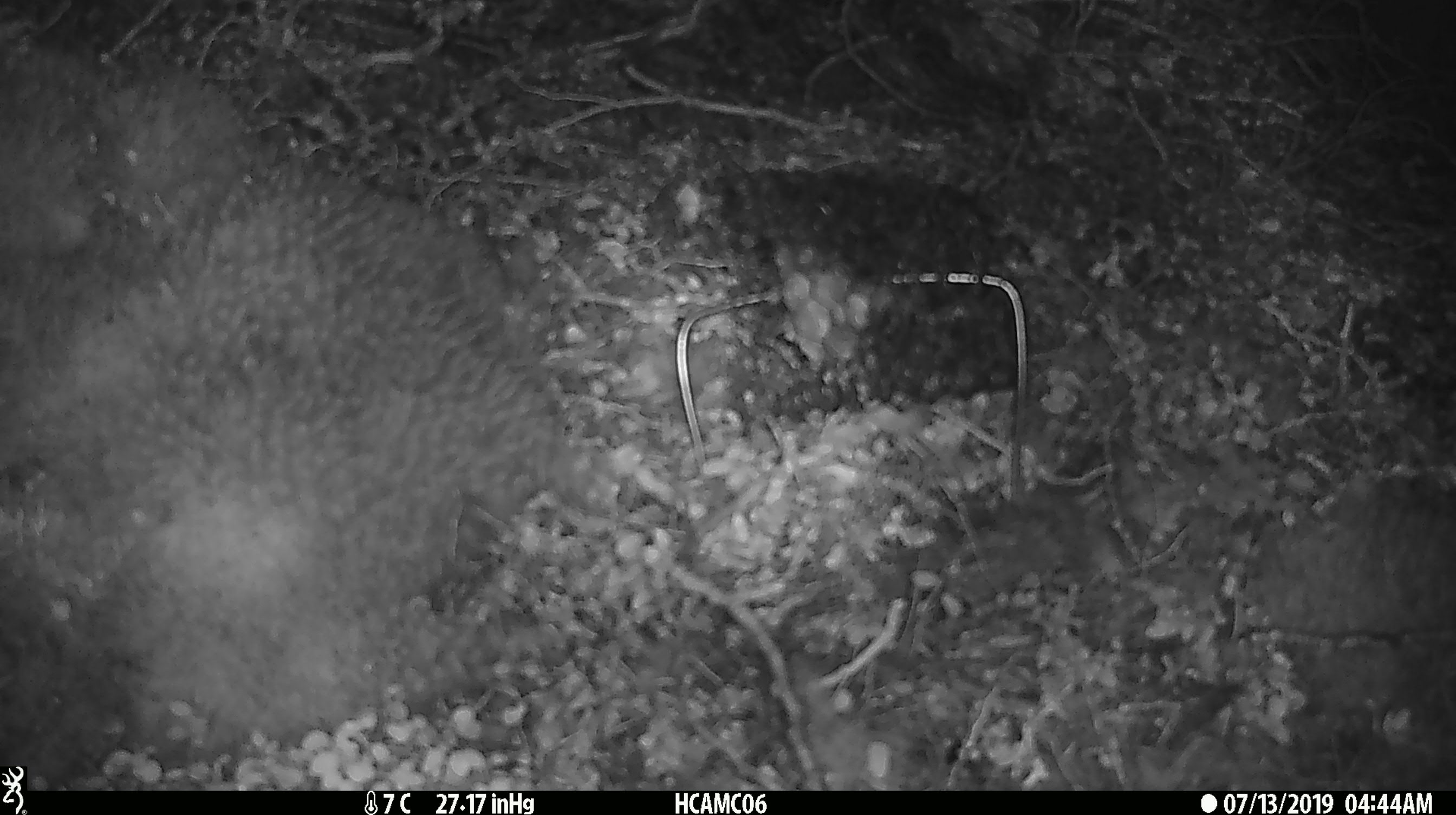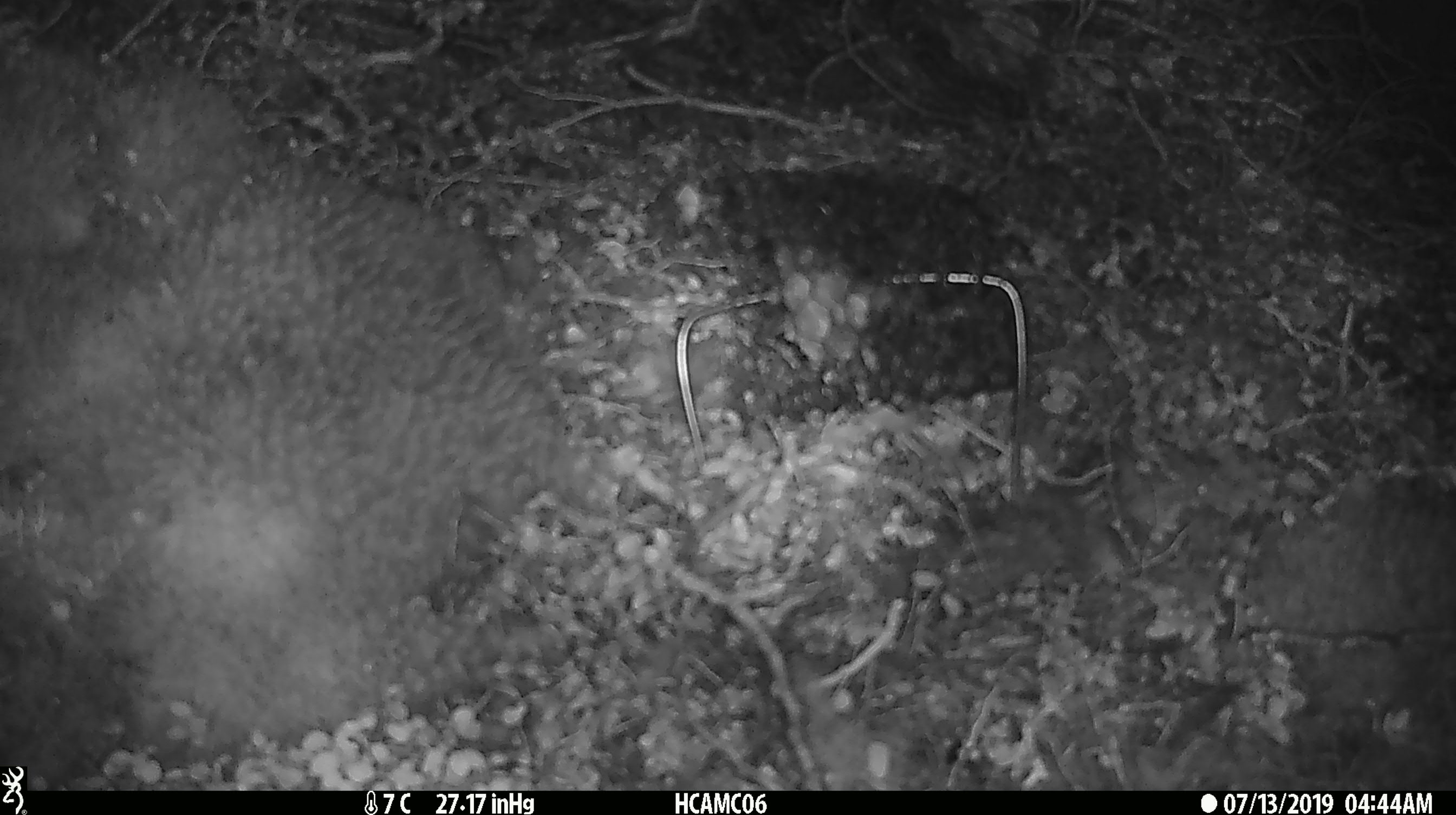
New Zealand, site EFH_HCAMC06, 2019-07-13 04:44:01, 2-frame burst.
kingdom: Animalia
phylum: Chordata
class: Mammalia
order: Rodentia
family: Muridae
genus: Mus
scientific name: Mus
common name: mouse